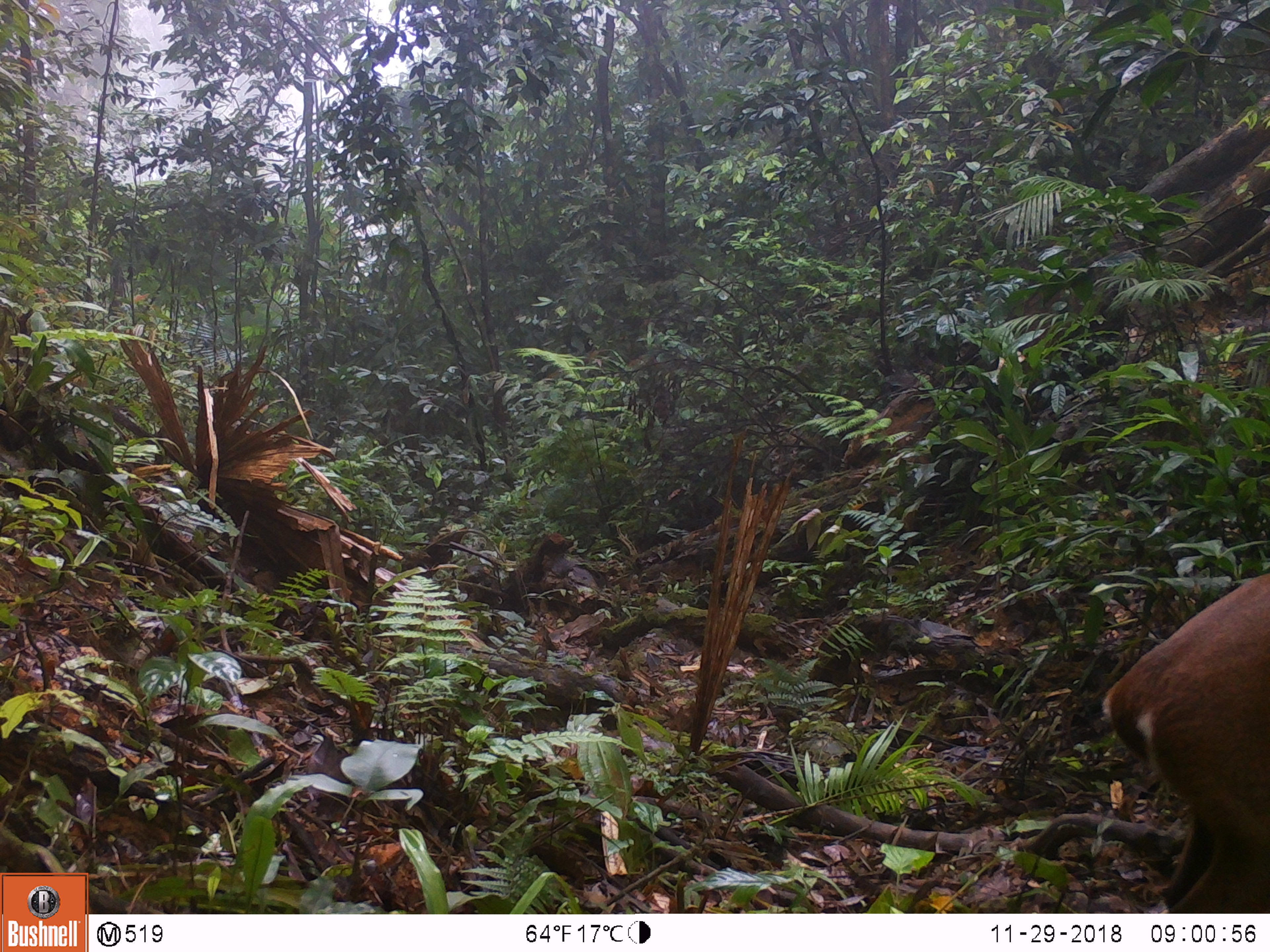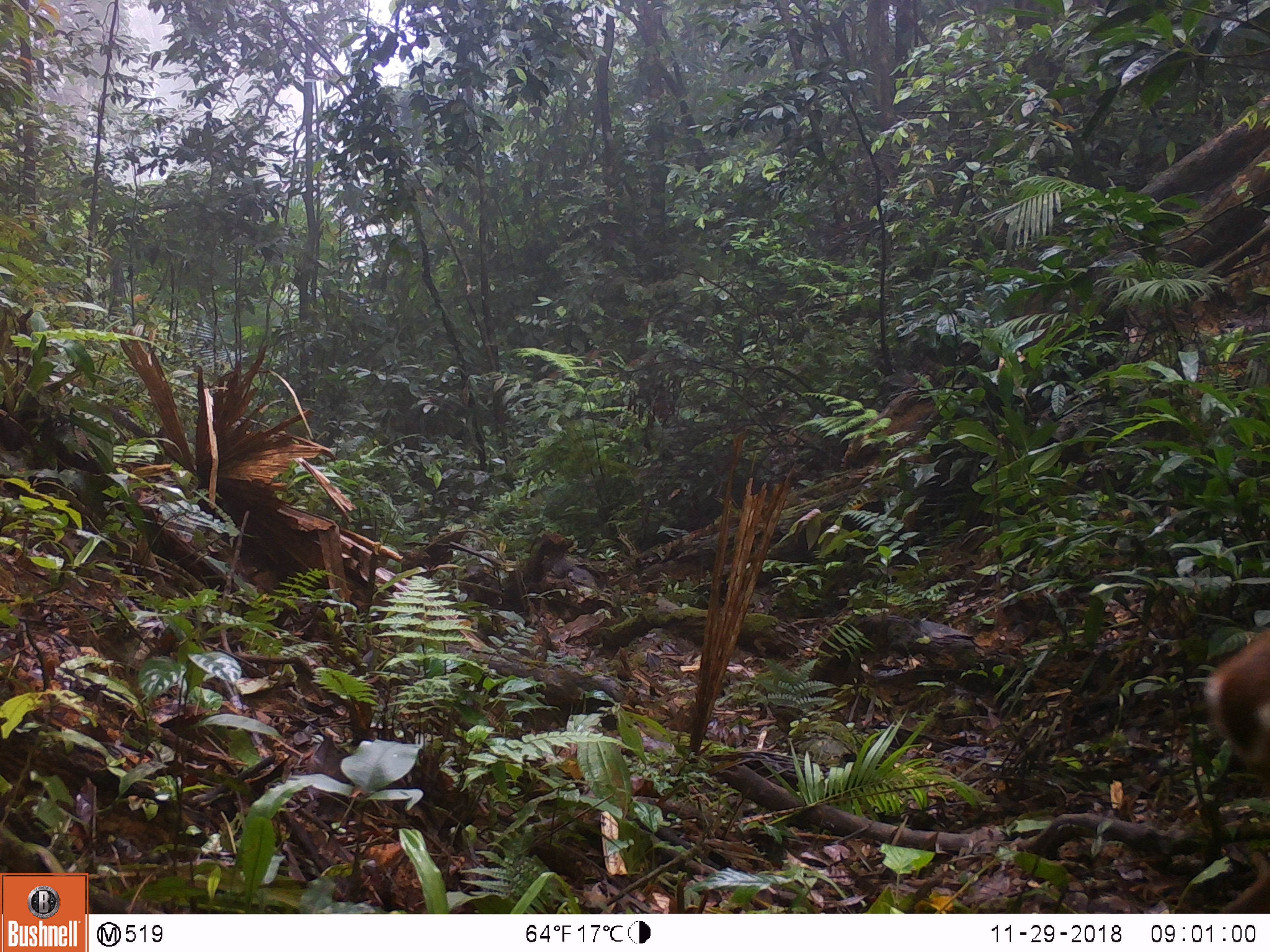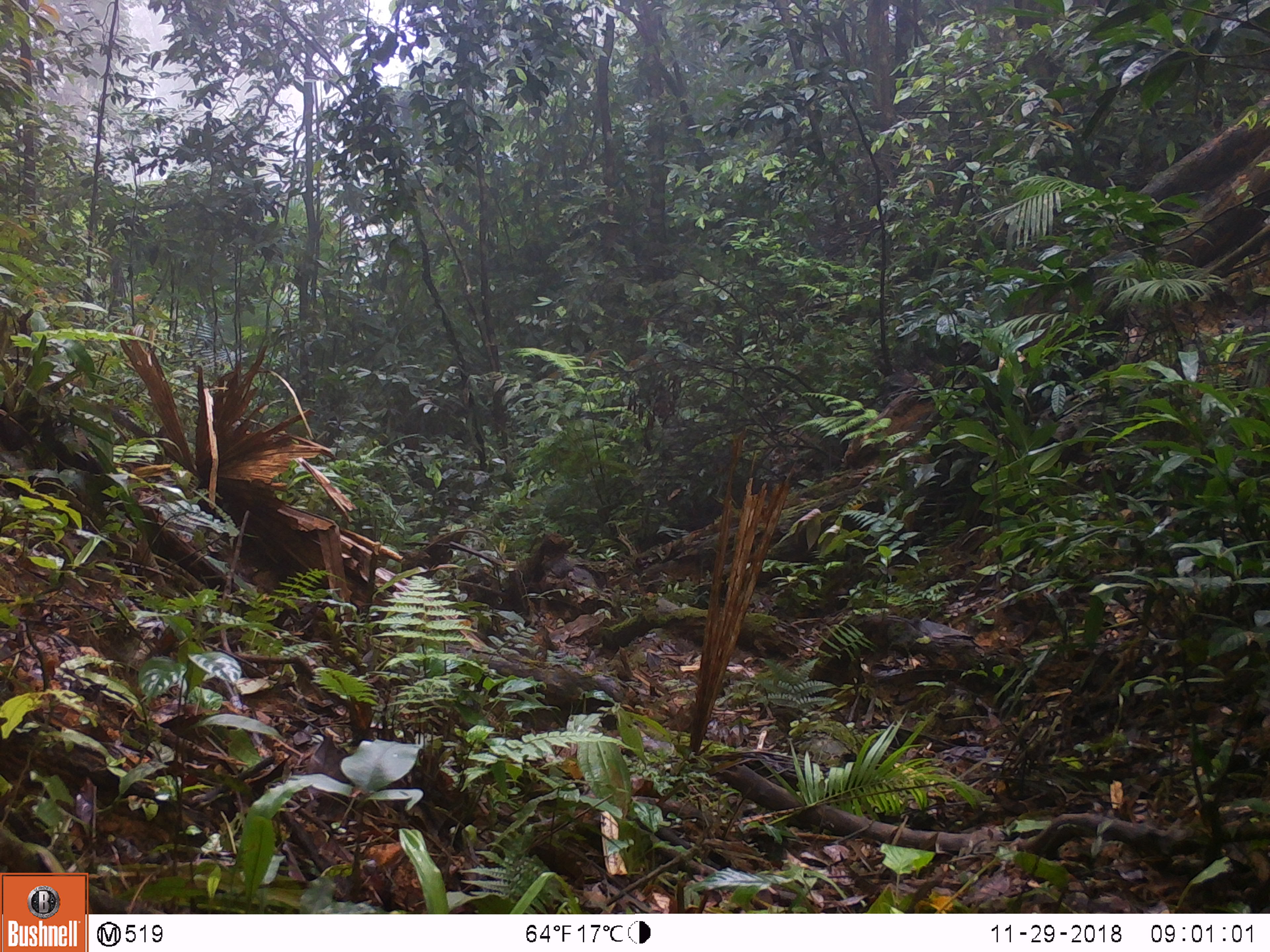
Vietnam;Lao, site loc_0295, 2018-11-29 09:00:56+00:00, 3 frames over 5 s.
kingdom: Animalia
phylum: Chordata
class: Mammalia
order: Artiodactyla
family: Cervidae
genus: Muntiacus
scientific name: Muntiacus vuquangensis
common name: large-antlered muntjac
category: large antlered muntjac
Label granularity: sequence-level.